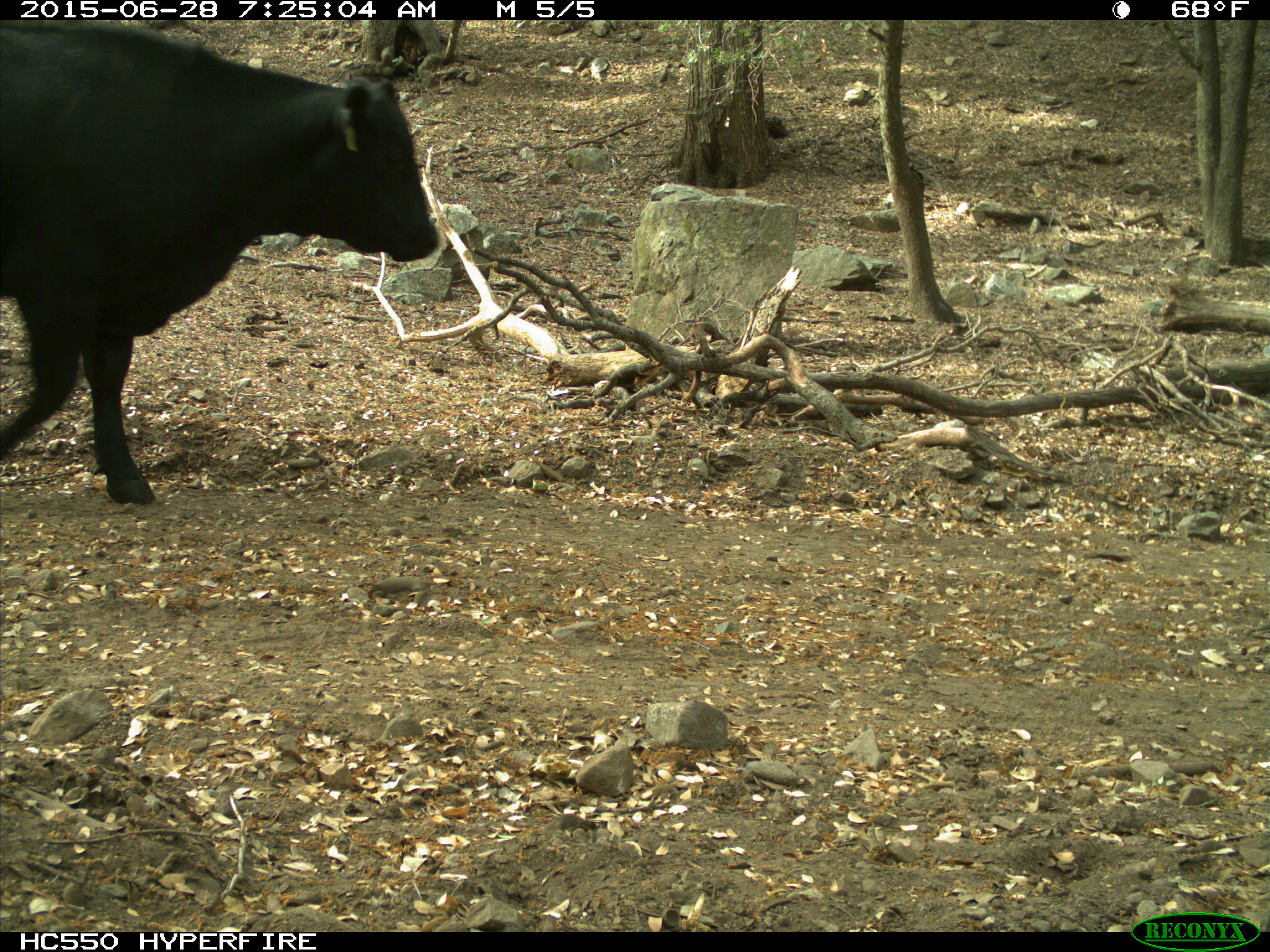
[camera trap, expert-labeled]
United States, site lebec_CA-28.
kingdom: Animalia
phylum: Chordata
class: Mammalia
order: Artiodactyla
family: Bovidae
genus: Bos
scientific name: Bos taurus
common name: domestic cow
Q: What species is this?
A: Bos taurus (domestic cow).